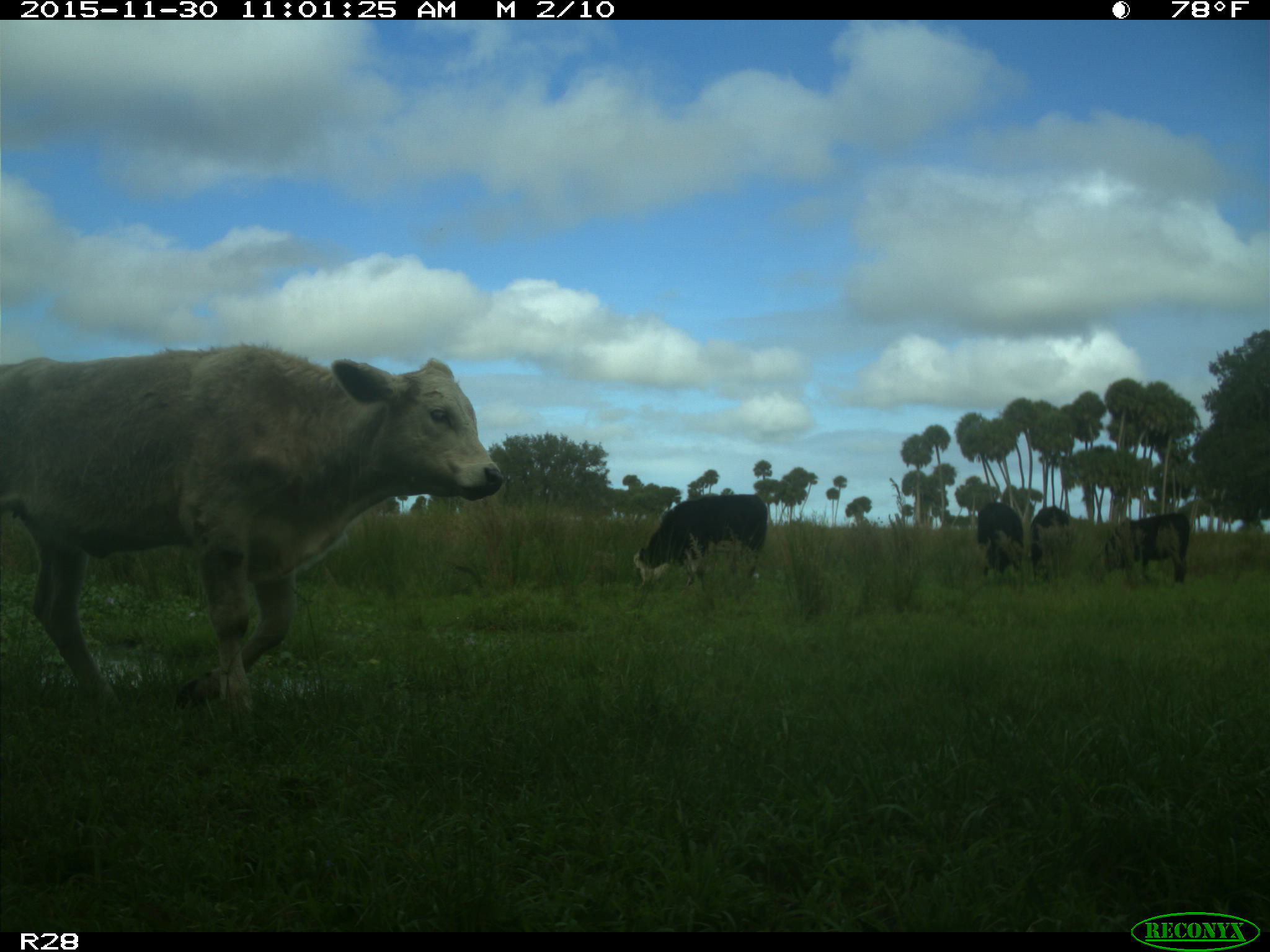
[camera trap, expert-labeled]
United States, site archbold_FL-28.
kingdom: Animalia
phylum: Chordata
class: Mammalia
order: Artiodactyla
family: Bovidae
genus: Bos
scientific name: Bos taurus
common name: domestic cow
Bos taurus (domestic cow).